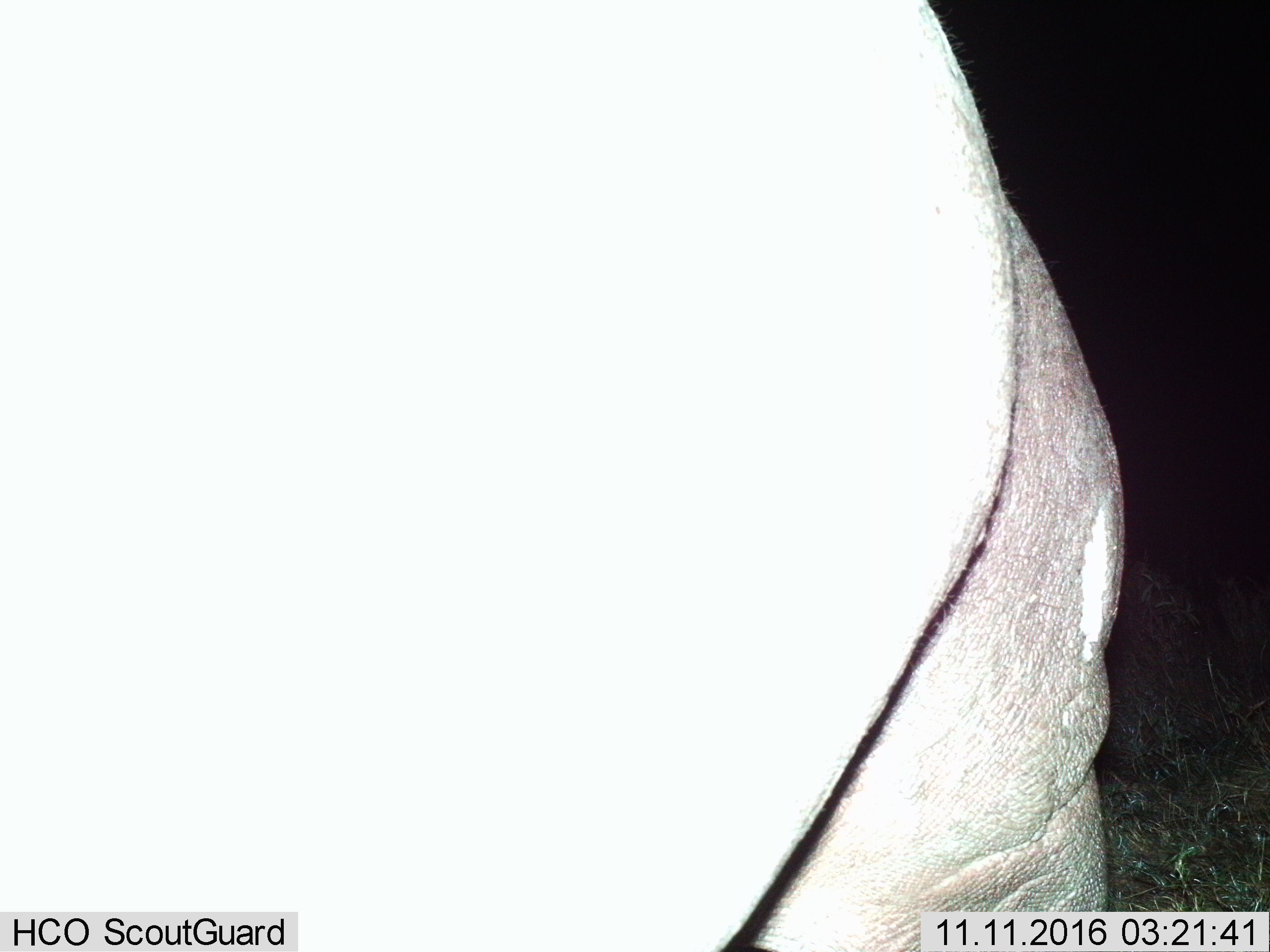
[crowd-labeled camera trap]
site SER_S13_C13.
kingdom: Animalia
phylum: Chordata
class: Mammalia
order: Artiodactyla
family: Hippopotamidae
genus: Hippopotamus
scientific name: Hippopotamus amphibius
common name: hippopotamus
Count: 1.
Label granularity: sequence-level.